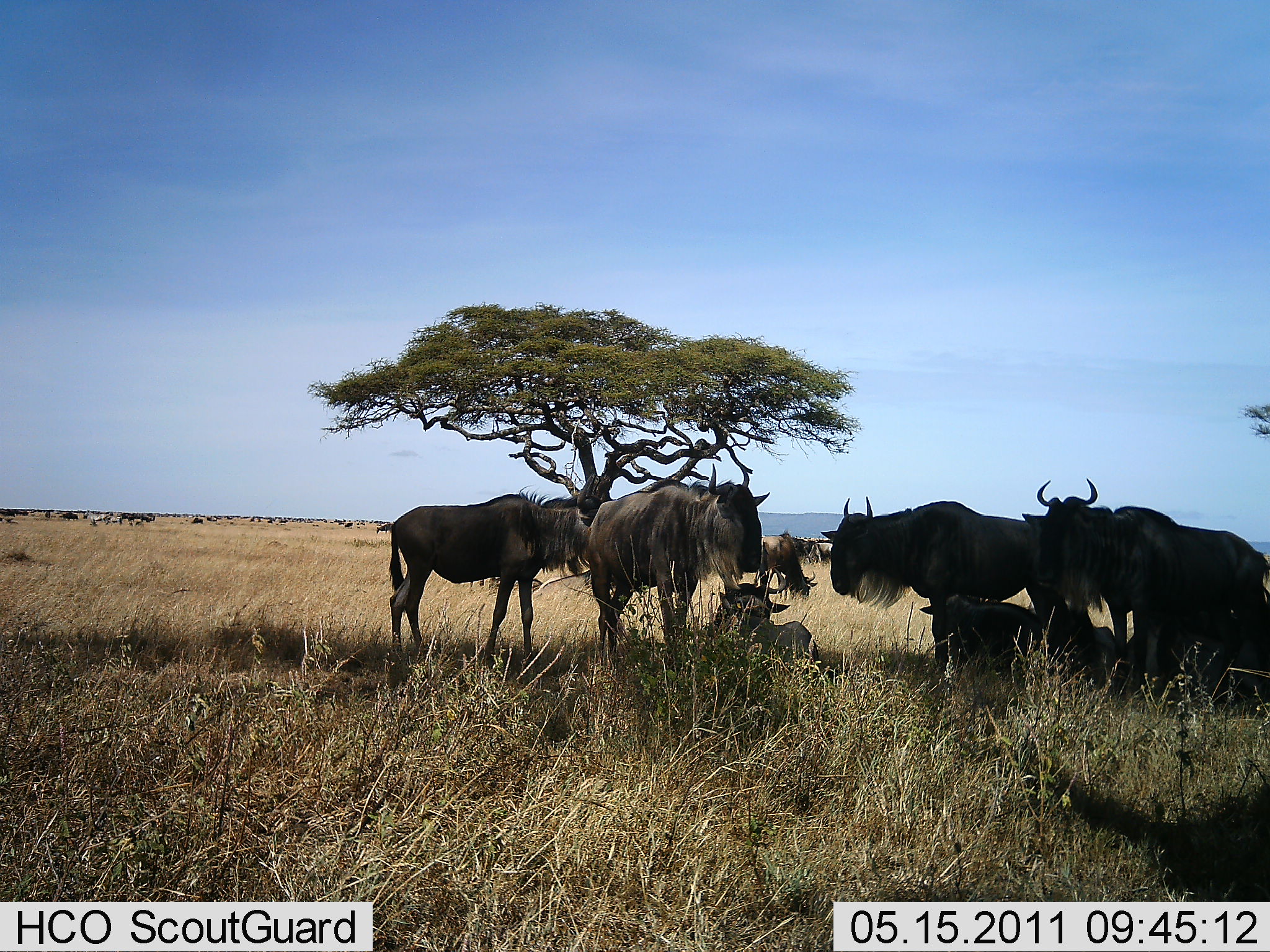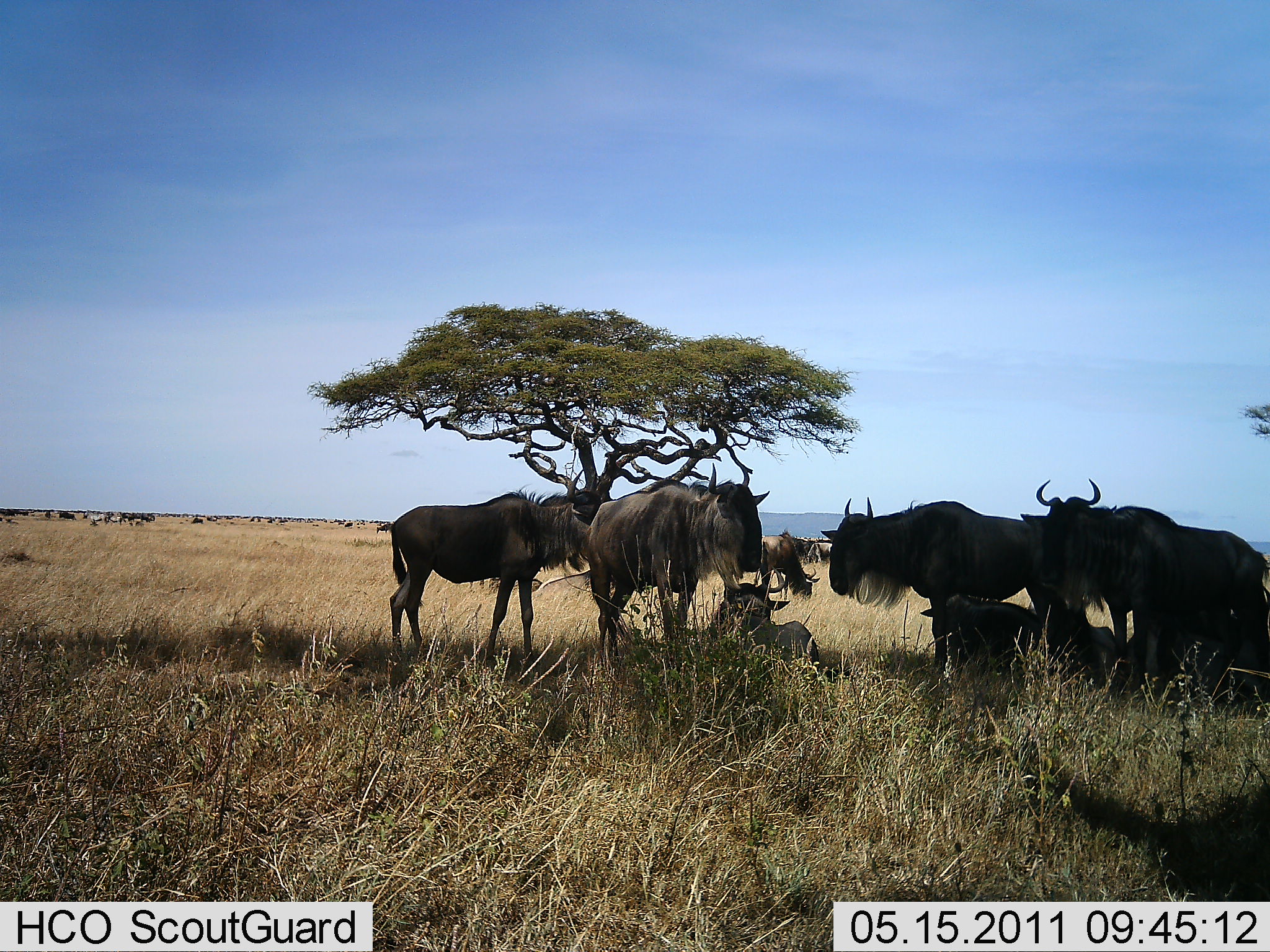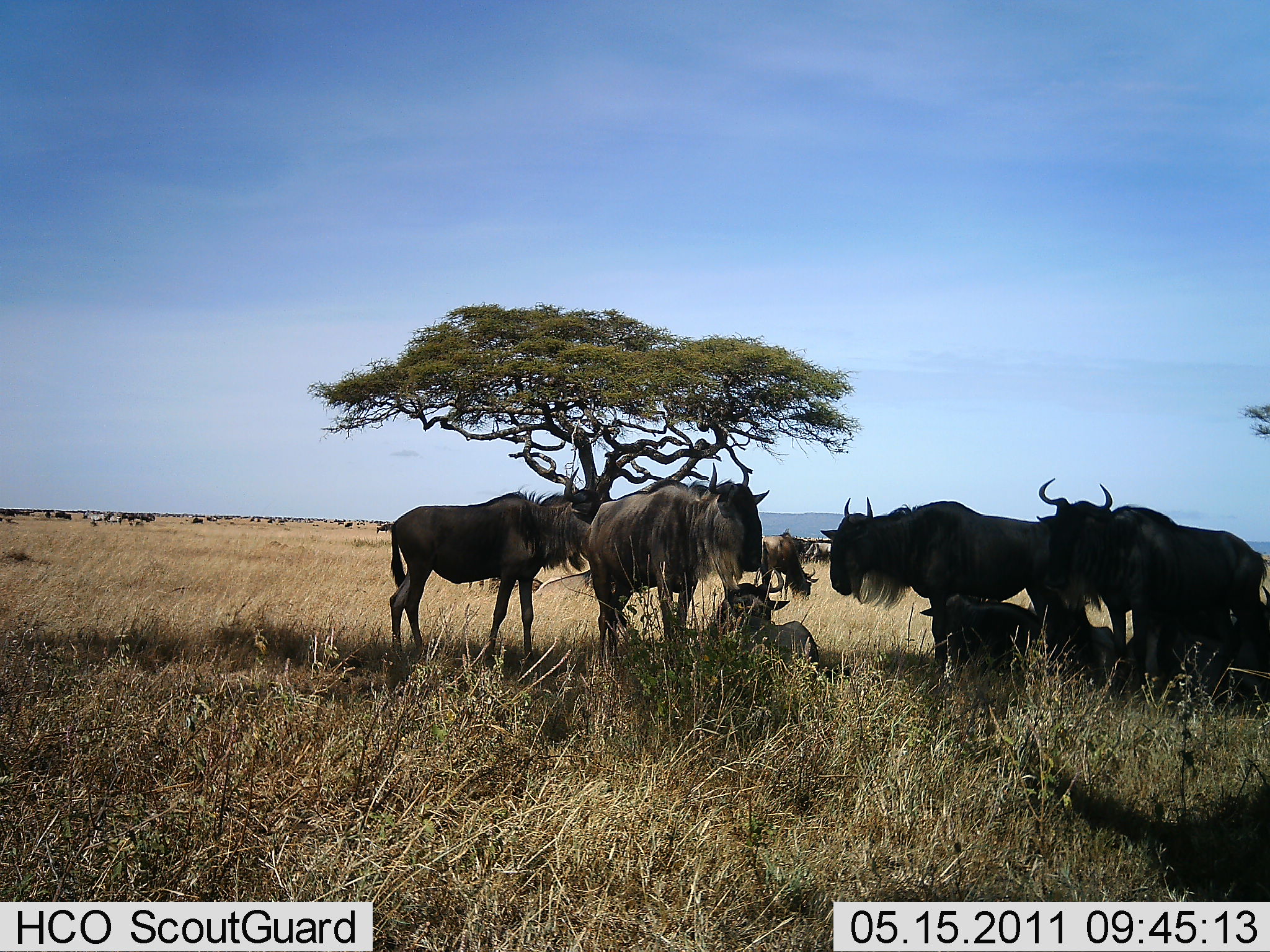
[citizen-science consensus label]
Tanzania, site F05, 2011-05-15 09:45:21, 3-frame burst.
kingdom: Animalia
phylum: Chordata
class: Mammalia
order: Artiodactyla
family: Bovidae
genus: Connochaetes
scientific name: Connochaetes taurinus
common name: blue wildebeest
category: wildebeest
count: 7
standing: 82%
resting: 82%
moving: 9%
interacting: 9%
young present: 18%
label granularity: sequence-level